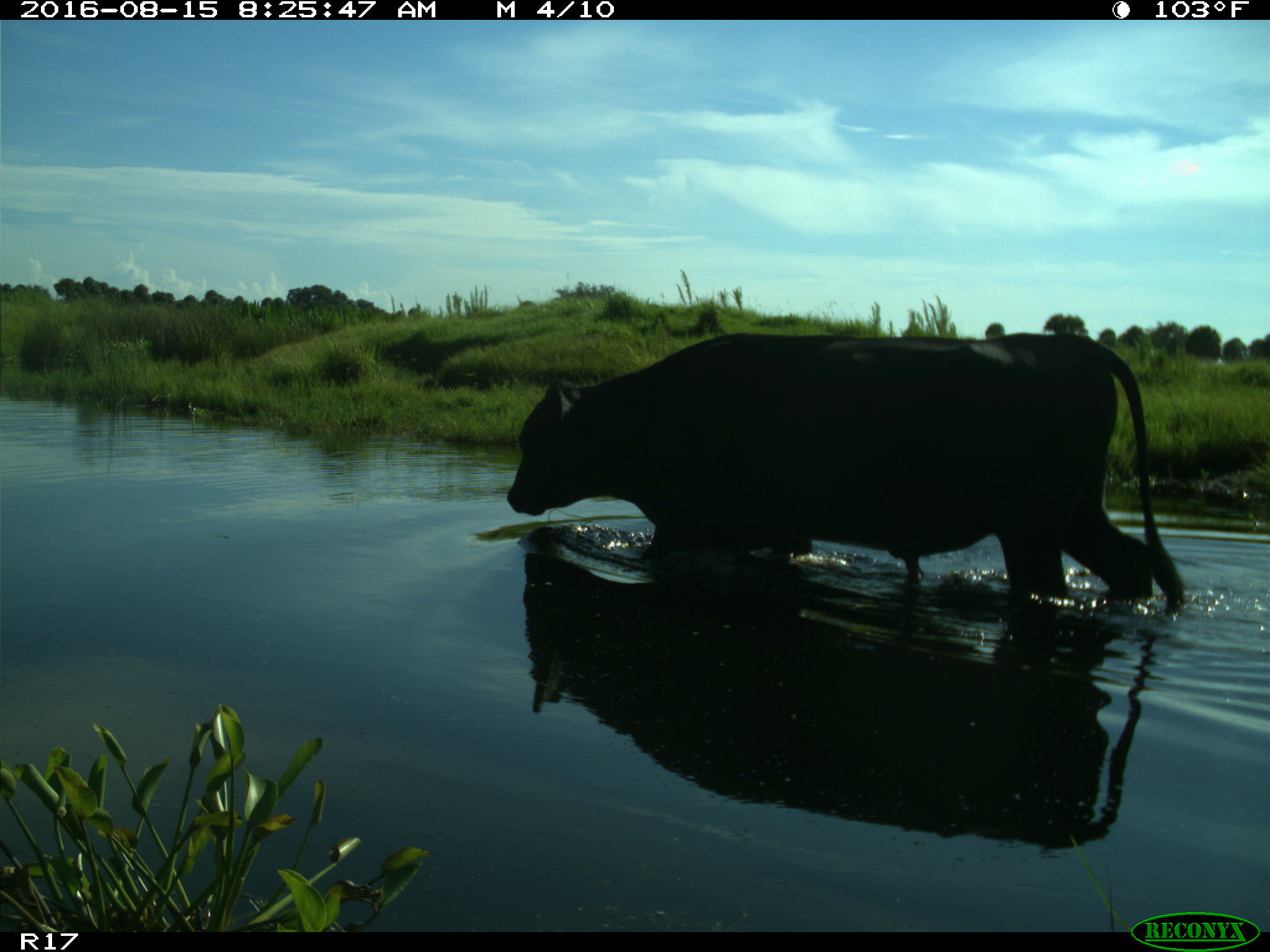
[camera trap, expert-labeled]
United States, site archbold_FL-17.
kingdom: Animalia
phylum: Chordata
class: Mammalia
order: Artiodactyla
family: Bovidae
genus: Bos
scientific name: Bos taurus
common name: domestic cow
Bos taurus (domestic cow).